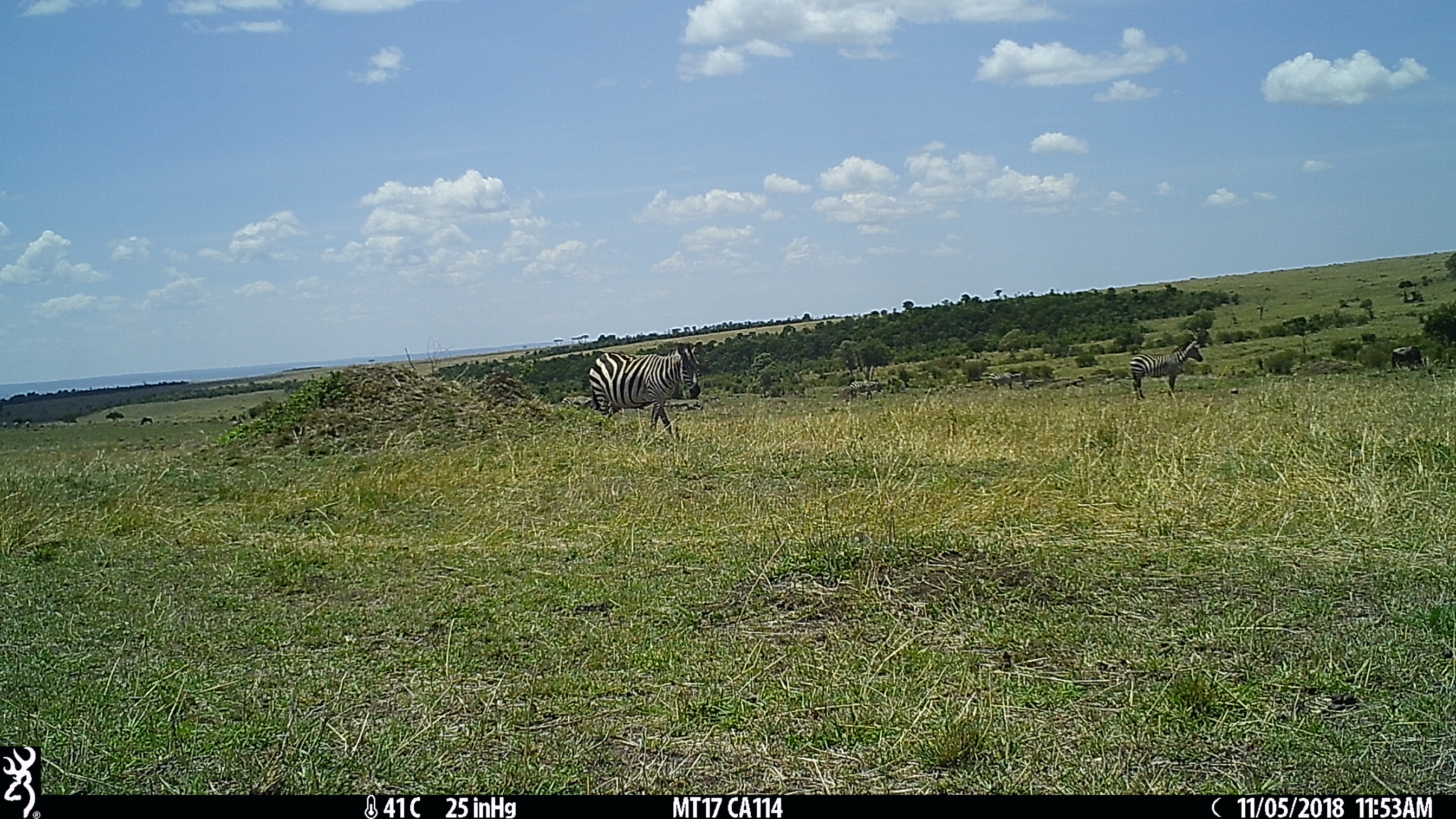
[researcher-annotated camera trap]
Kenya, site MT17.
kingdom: Animalia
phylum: Chordata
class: Mammalia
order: Perissodactyla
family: Equidae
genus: Equus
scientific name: Equus quagga burchellii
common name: burchell's zebra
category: zebra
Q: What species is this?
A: Zebra (burchell's zebra) (Equus quagga burchellii).